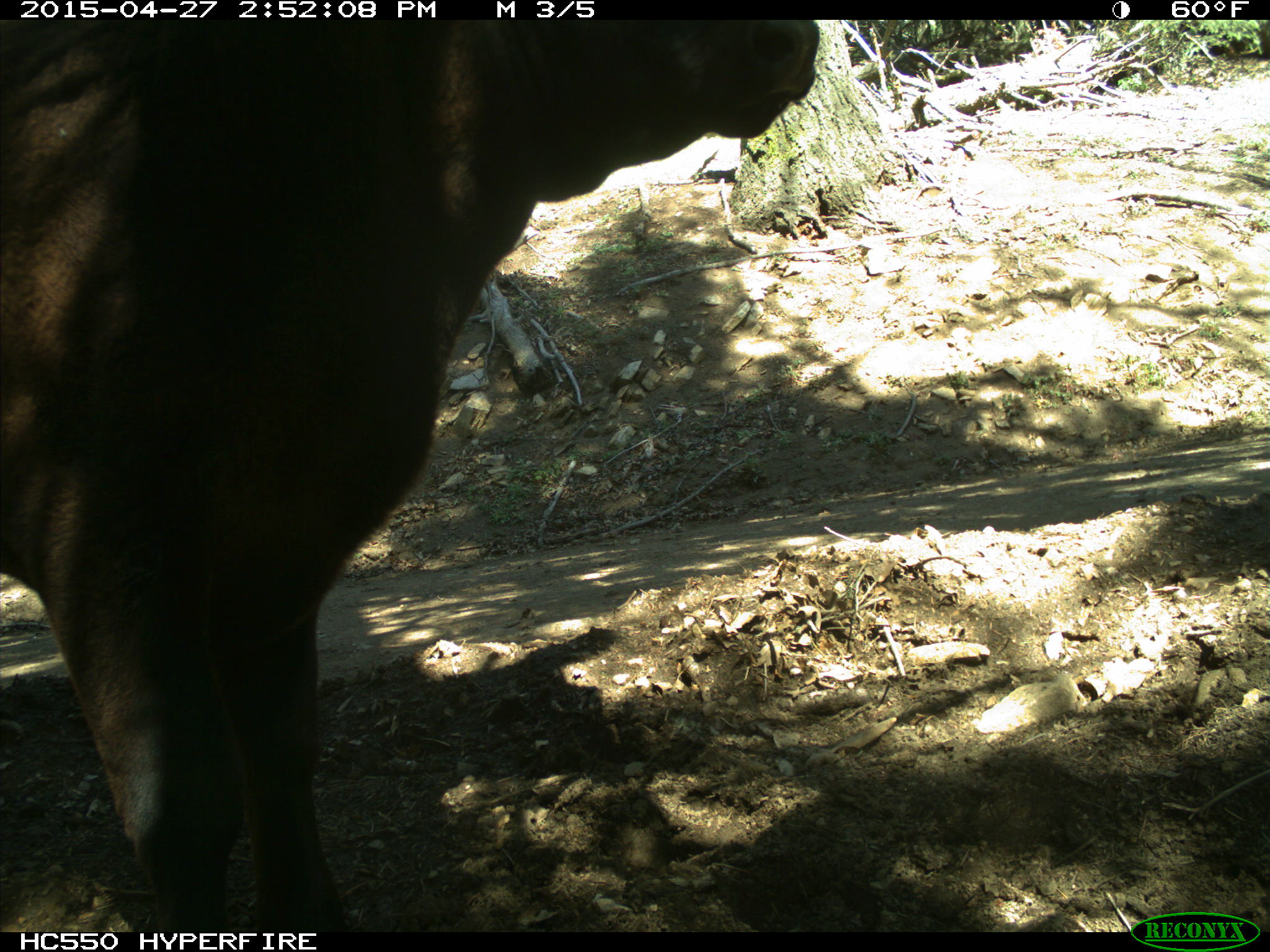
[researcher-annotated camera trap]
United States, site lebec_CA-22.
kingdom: Animalia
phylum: Chordata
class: Mammalia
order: Artiodactyla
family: Bovidae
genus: Bos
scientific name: Bos taurus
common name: domestic cow